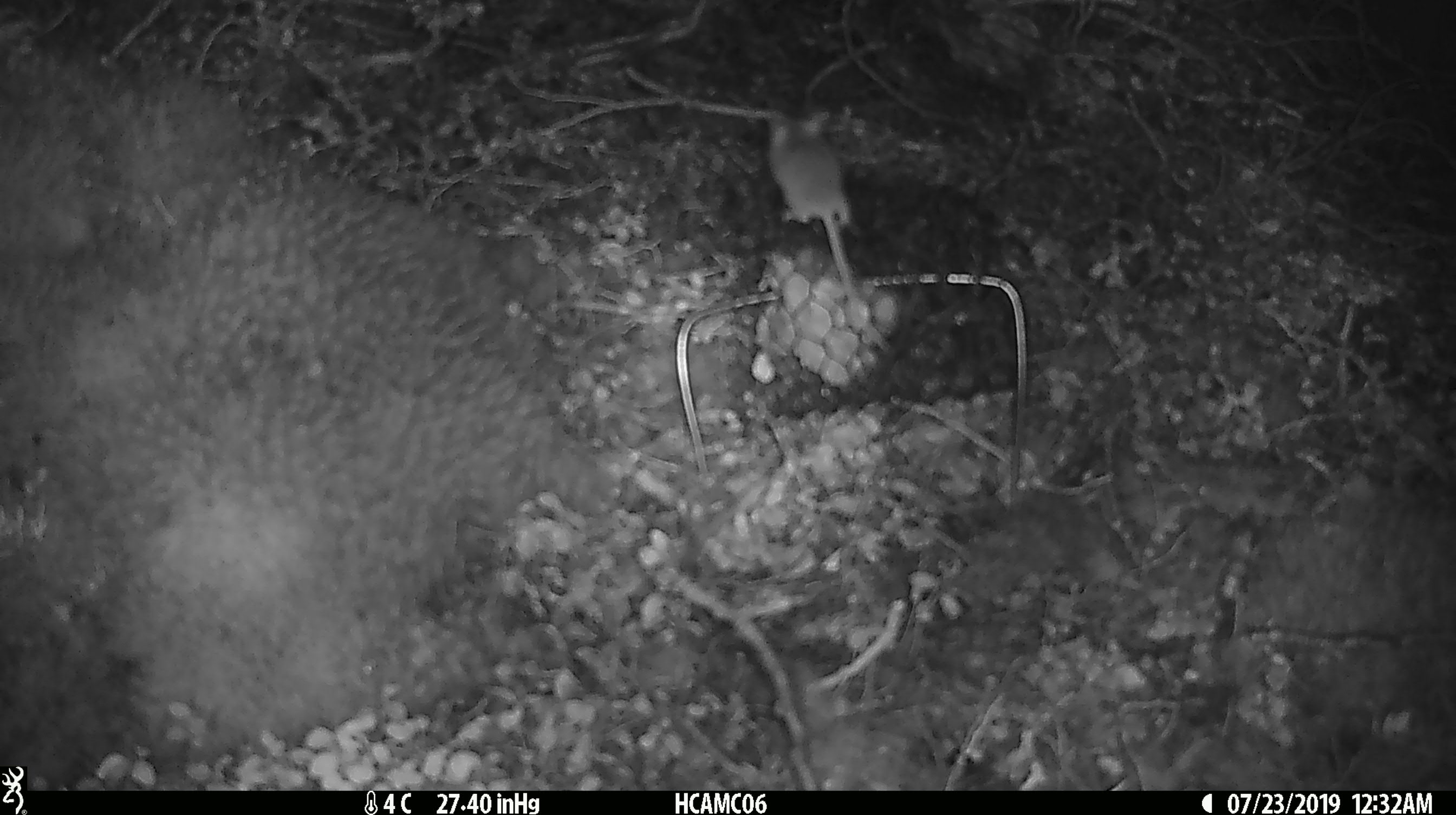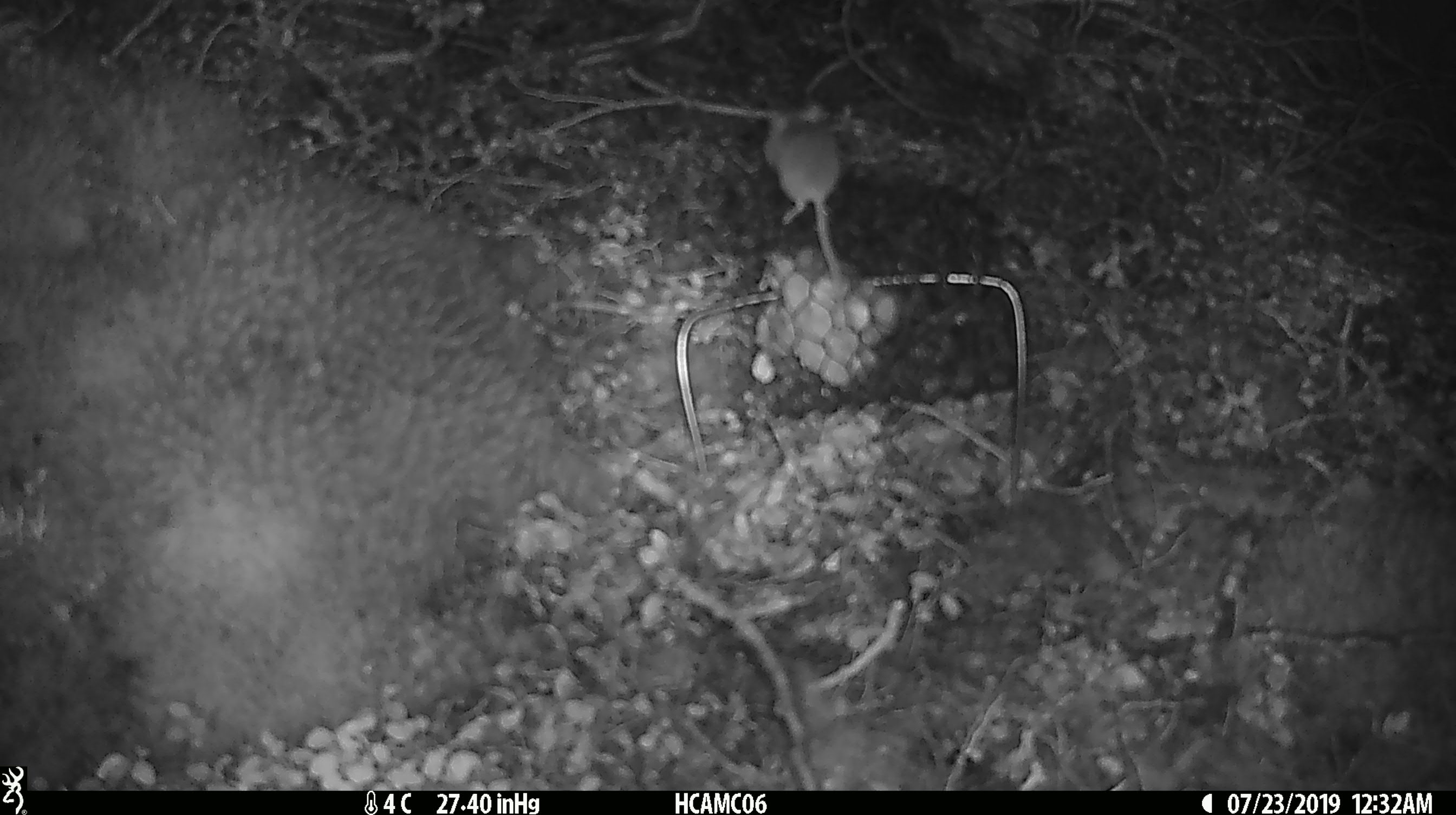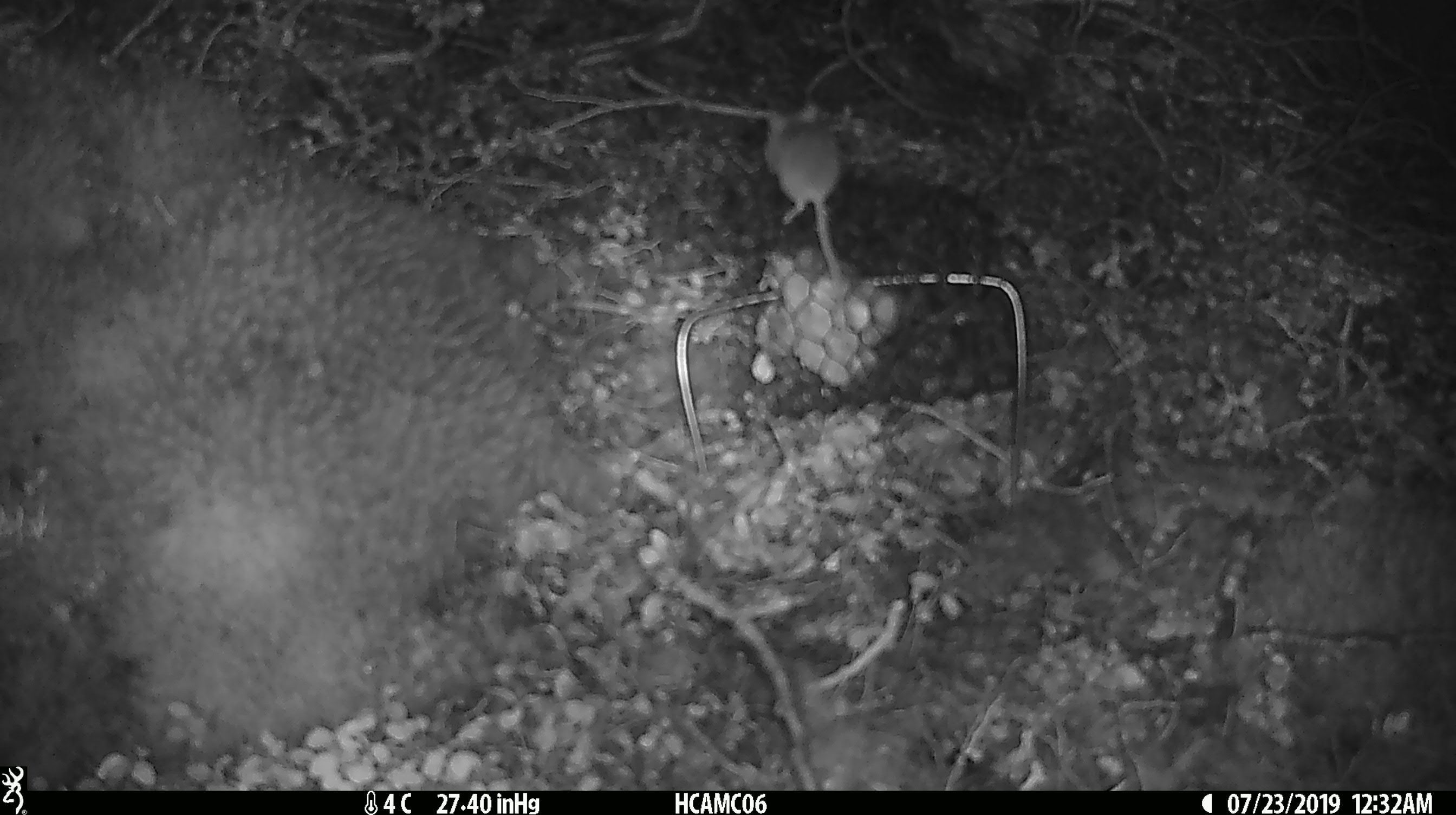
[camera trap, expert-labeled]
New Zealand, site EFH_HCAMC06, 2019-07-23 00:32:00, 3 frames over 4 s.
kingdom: Animalia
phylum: Chordata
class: Mammalia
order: Rodentia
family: Muridae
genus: Mus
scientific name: Mus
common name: mouse